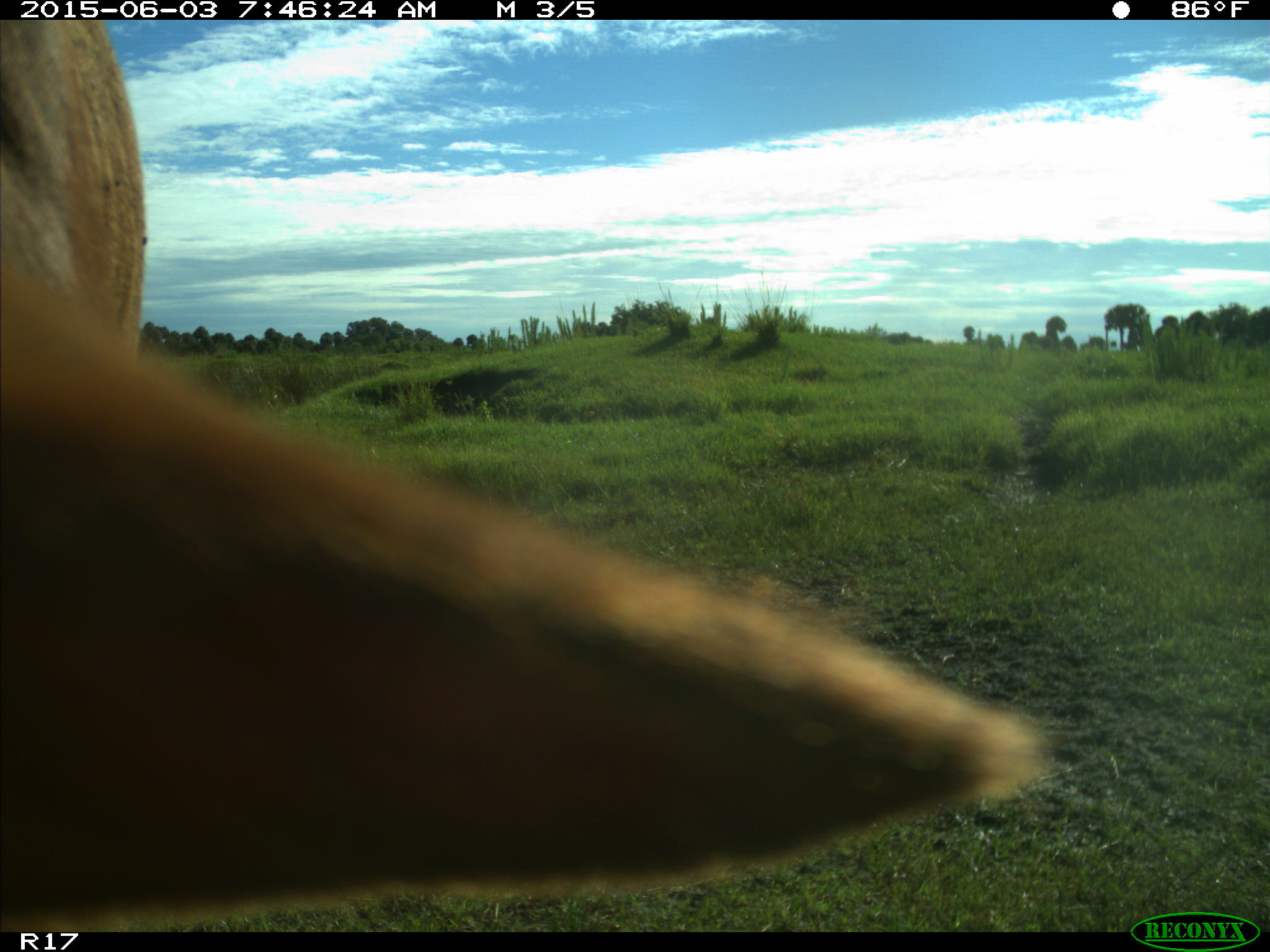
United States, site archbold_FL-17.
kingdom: Animalia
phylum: Chordata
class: Mammalia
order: Artiodactyla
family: Bovidae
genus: Bos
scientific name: Bos taurus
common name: domestic cow